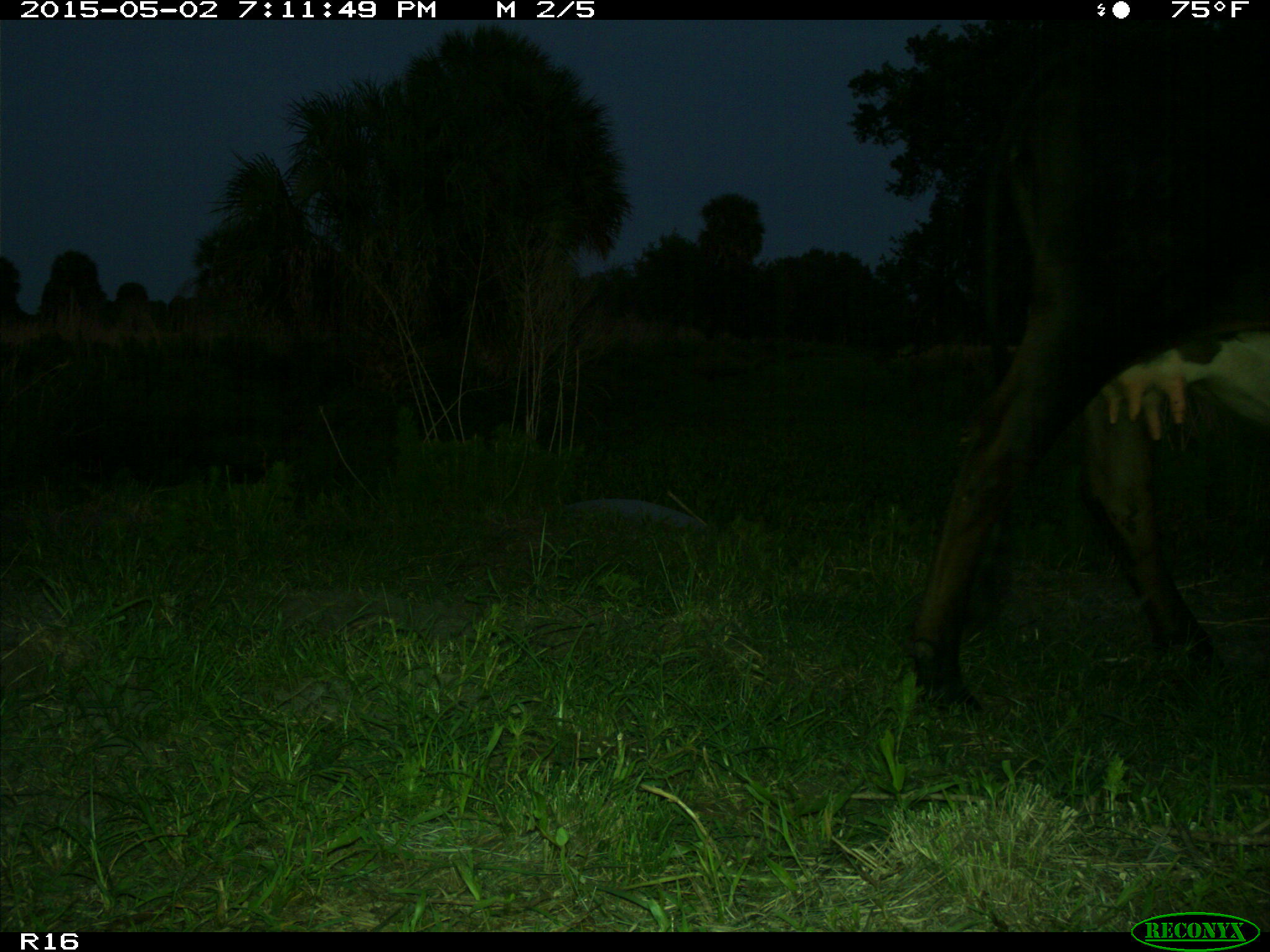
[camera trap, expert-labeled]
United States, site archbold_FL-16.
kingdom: Animalia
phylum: Chordata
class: Mammalia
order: Artiodactyla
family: Bovidae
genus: Bos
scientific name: Bos taurus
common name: domestic cow